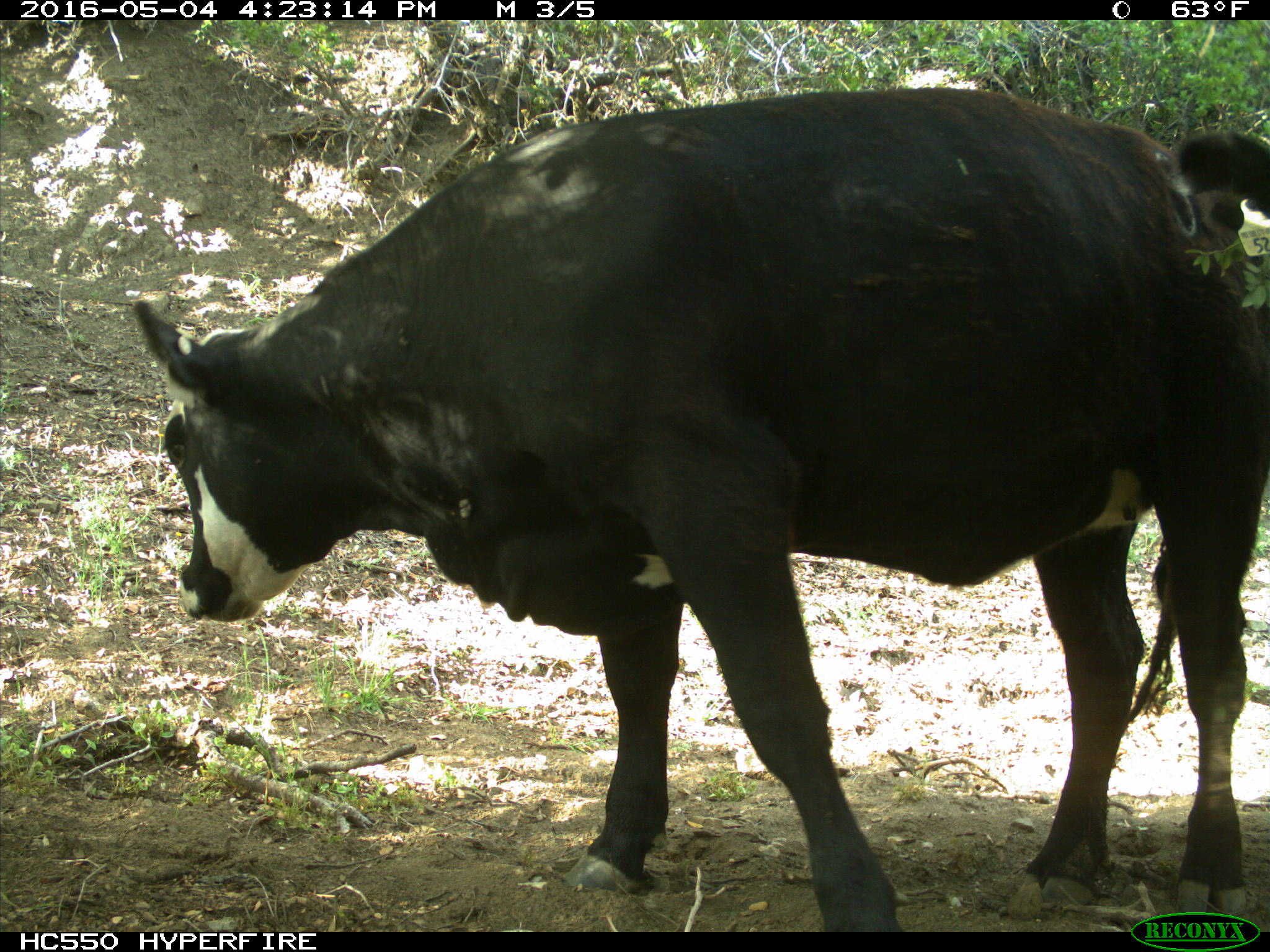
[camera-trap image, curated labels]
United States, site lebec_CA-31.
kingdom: Animalia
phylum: Chordata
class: Mammalia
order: Artiodactyla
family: Bovidae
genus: Bos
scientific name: Bos taurus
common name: domestic cow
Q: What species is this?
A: Bos taurus (domestic cow).